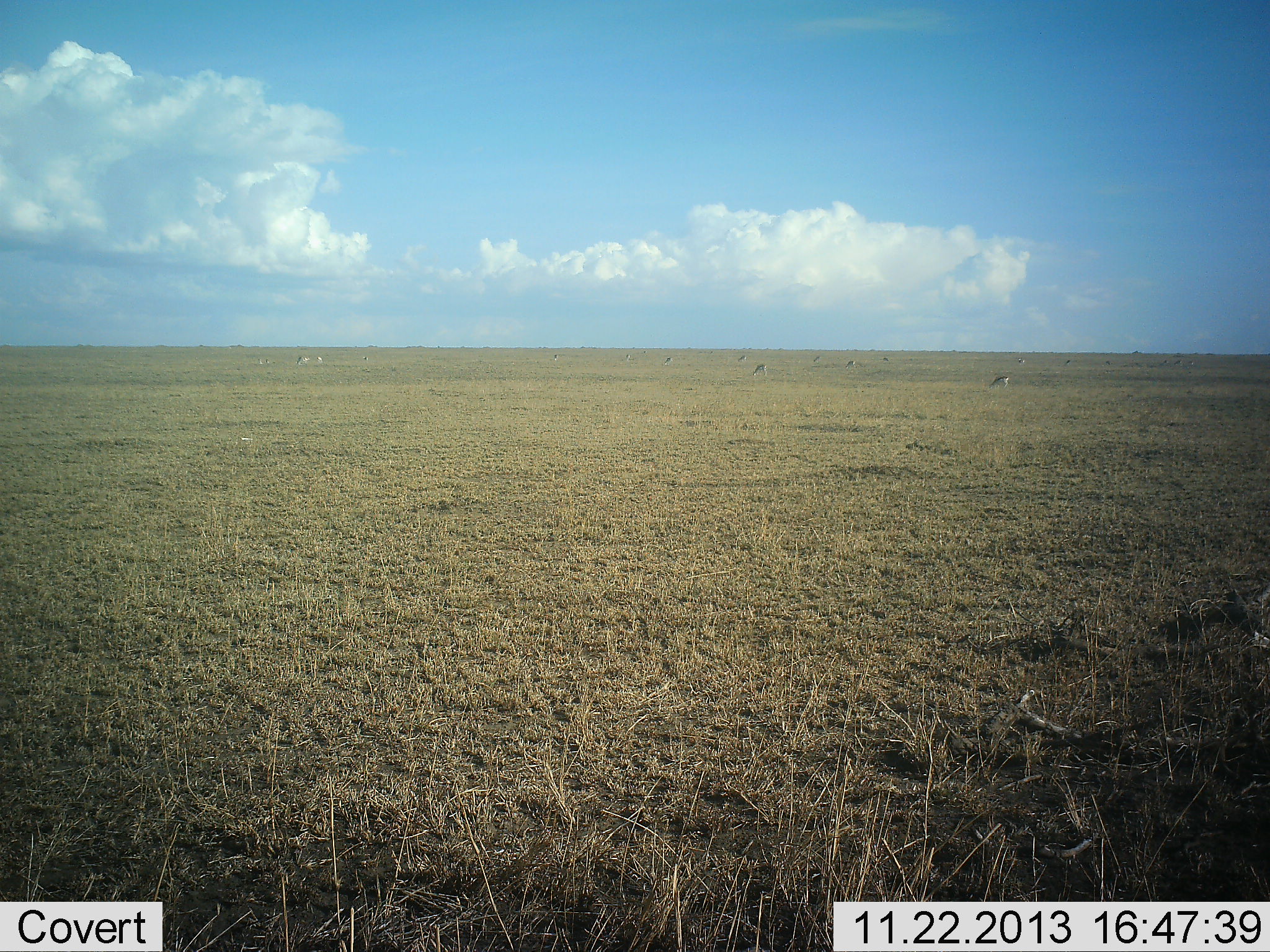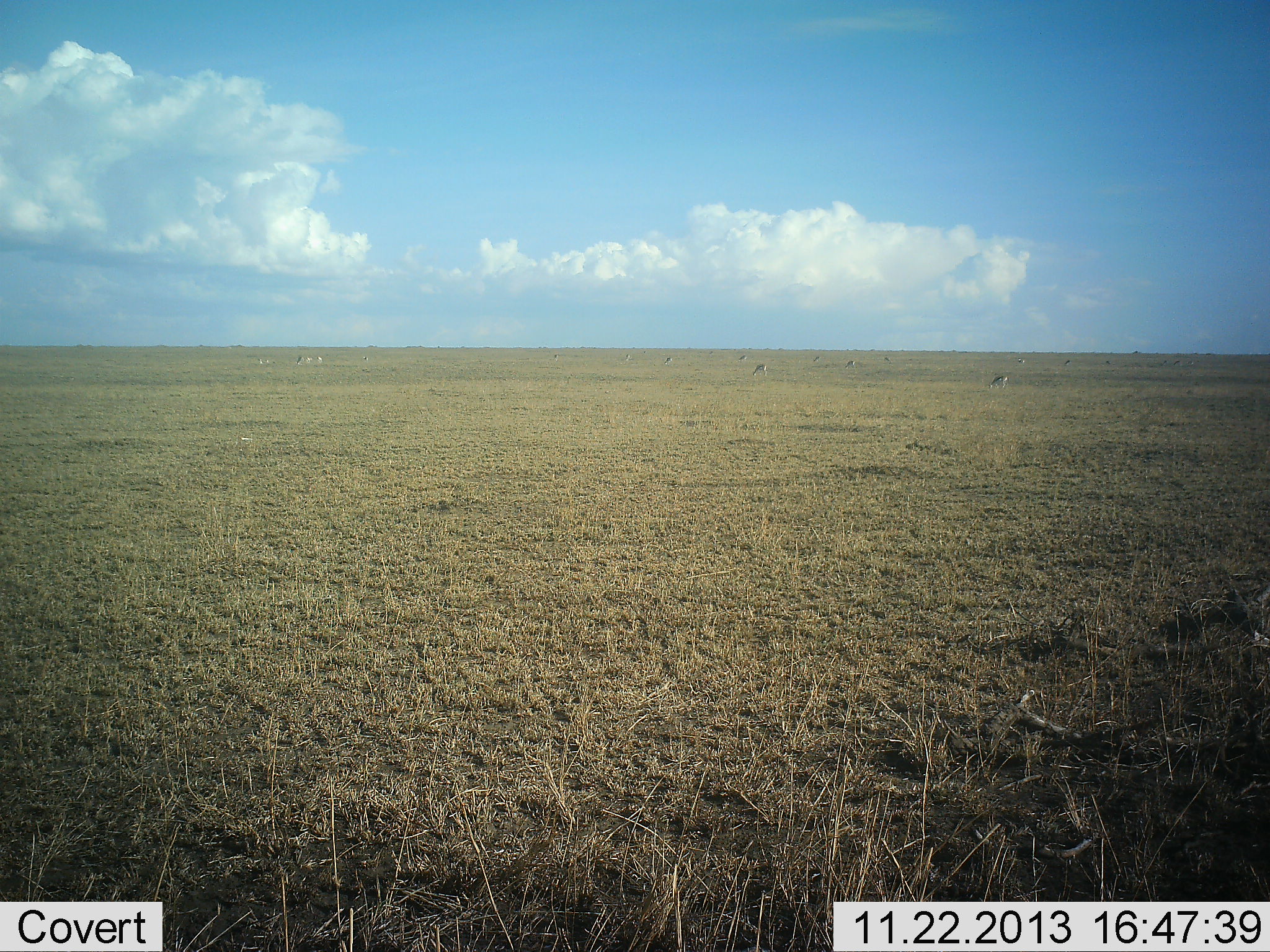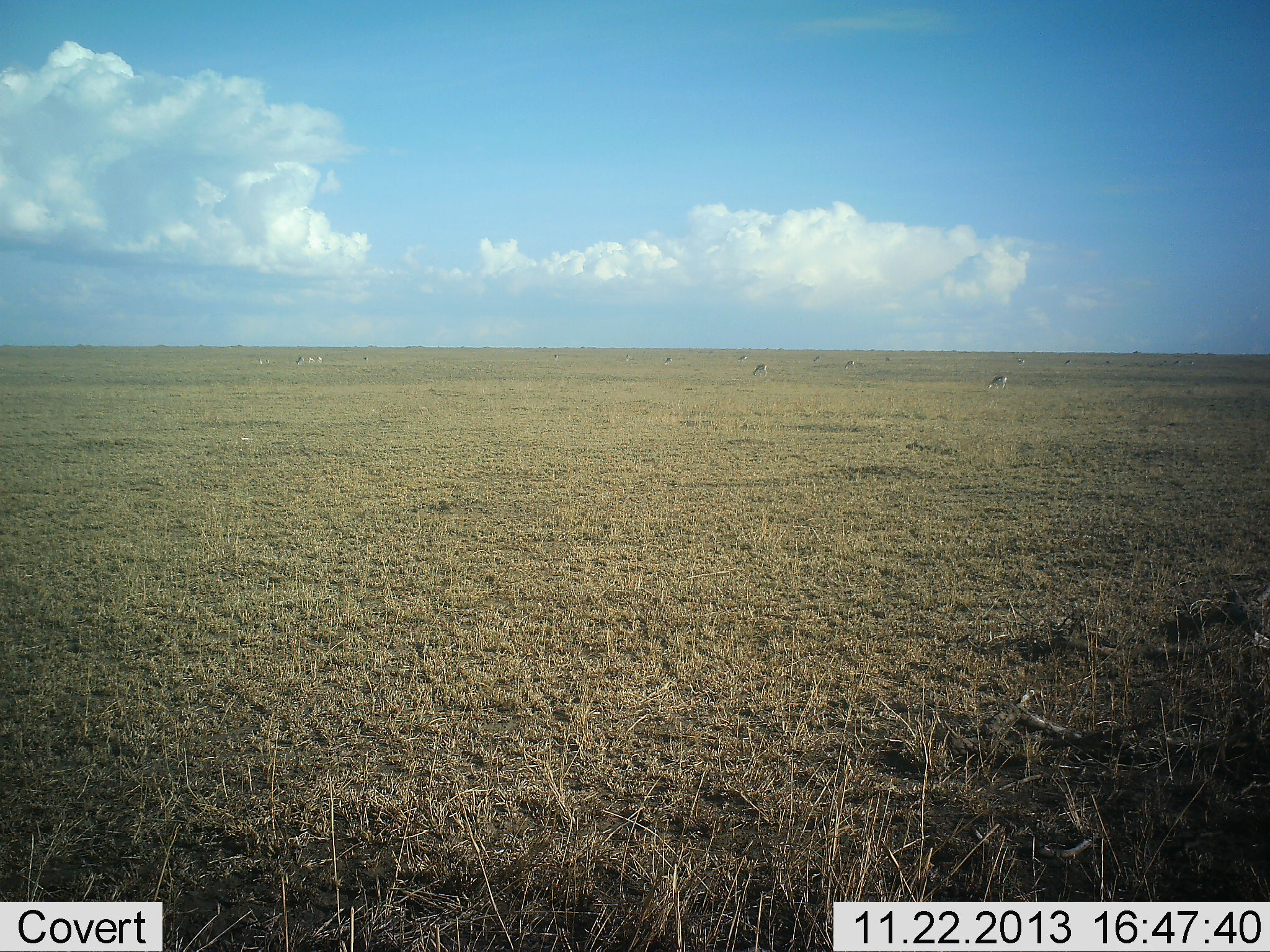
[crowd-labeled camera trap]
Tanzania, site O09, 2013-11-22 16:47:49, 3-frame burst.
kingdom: Animalia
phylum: Chordata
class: Mammalia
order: Artiodactyla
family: Bovidae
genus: Eudorcas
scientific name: Eudorcas thomsonii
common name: thomson's gazelle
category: gazellethomsons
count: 11-50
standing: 29%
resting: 0%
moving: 0%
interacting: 0%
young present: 0%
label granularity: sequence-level